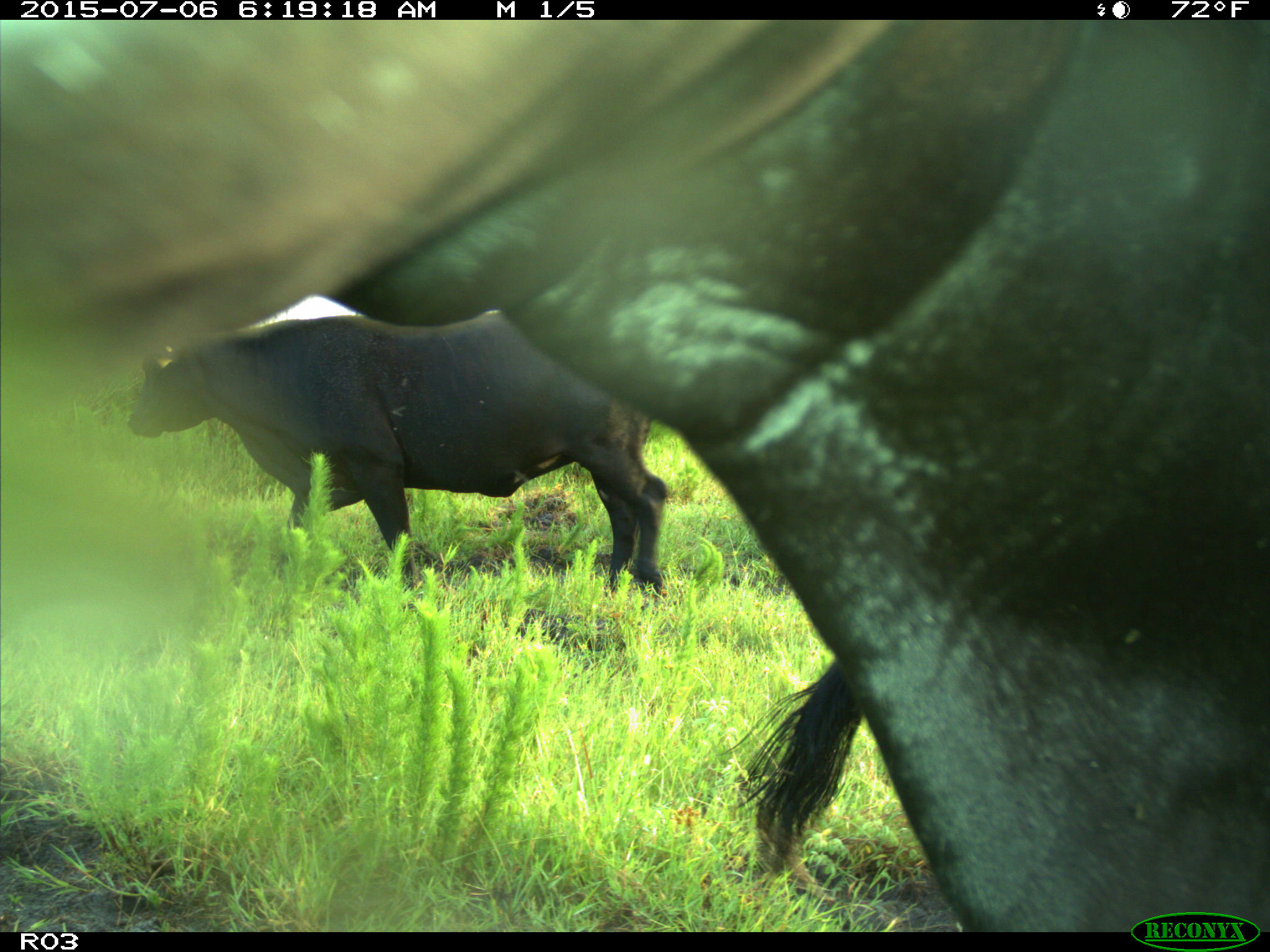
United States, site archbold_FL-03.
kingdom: Animalia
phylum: Chordata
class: Mammalia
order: Artiodactyla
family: Bovidae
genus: Bos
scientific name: Bos taurus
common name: domestic cow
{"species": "Bos taurus (domestic cow)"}